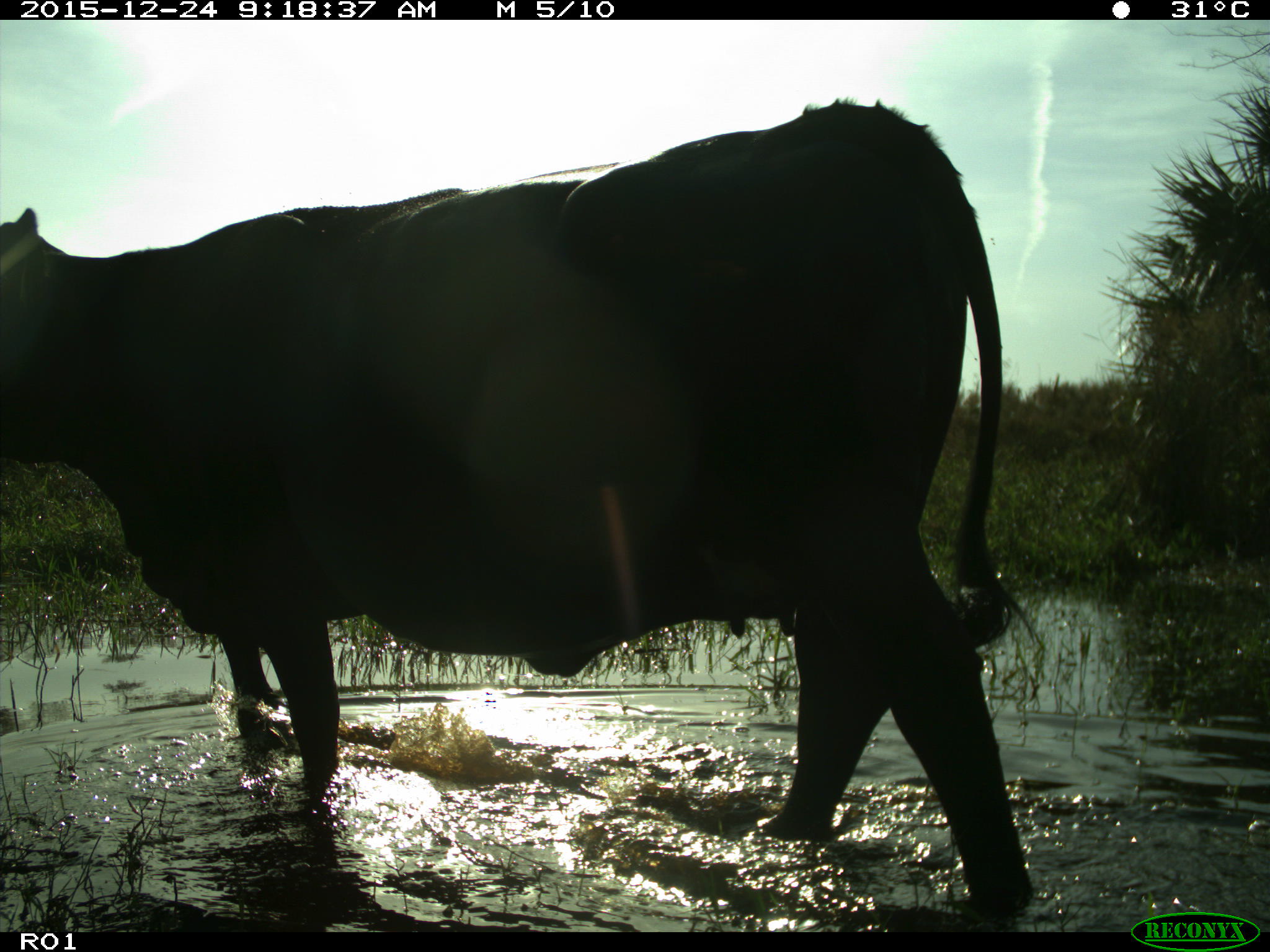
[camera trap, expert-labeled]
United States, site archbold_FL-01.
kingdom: Animalia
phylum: Chordata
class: Mammalia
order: Artiodactyla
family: Bovidae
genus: Bos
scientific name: Bos taurus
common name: domestic cow